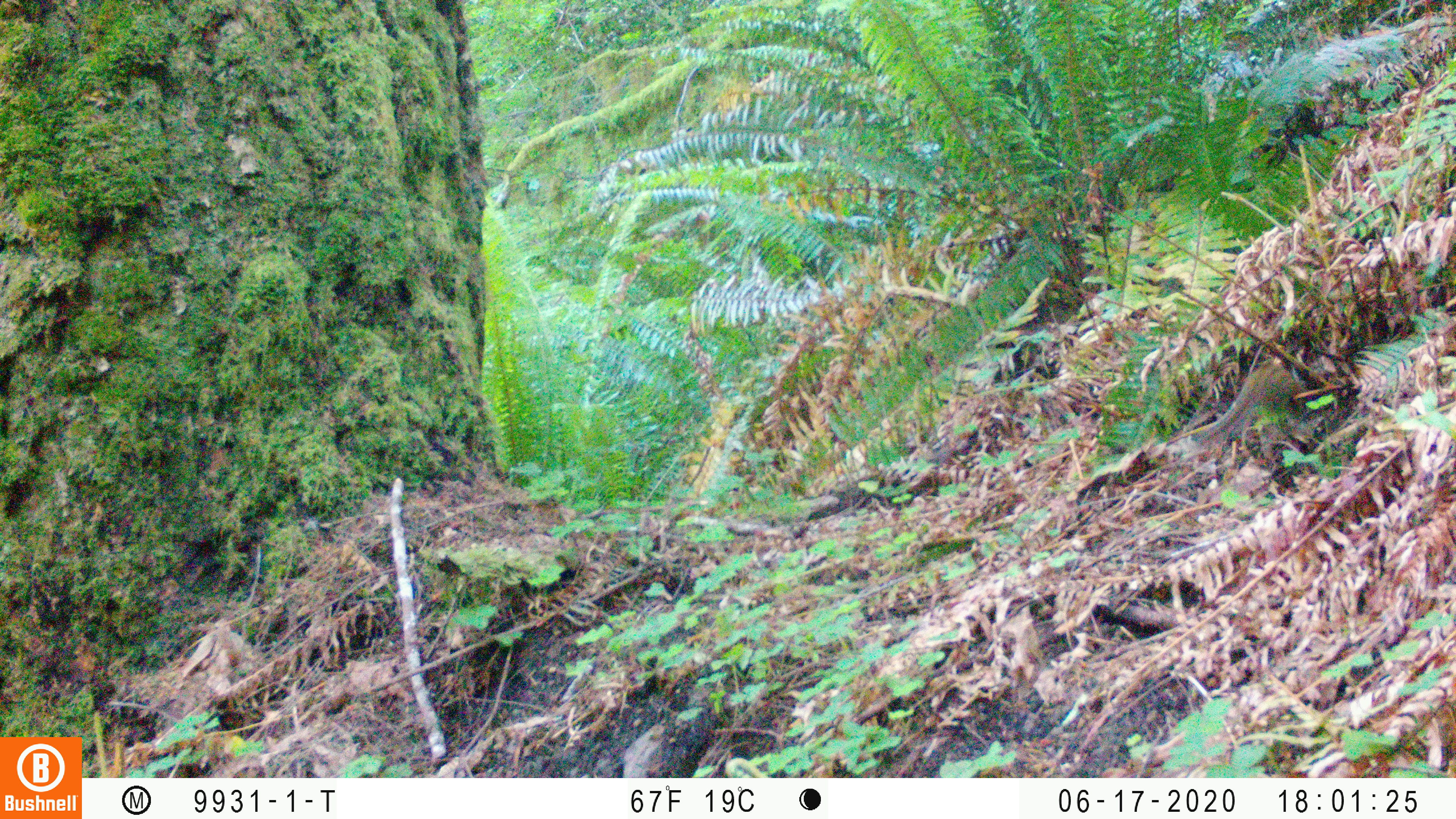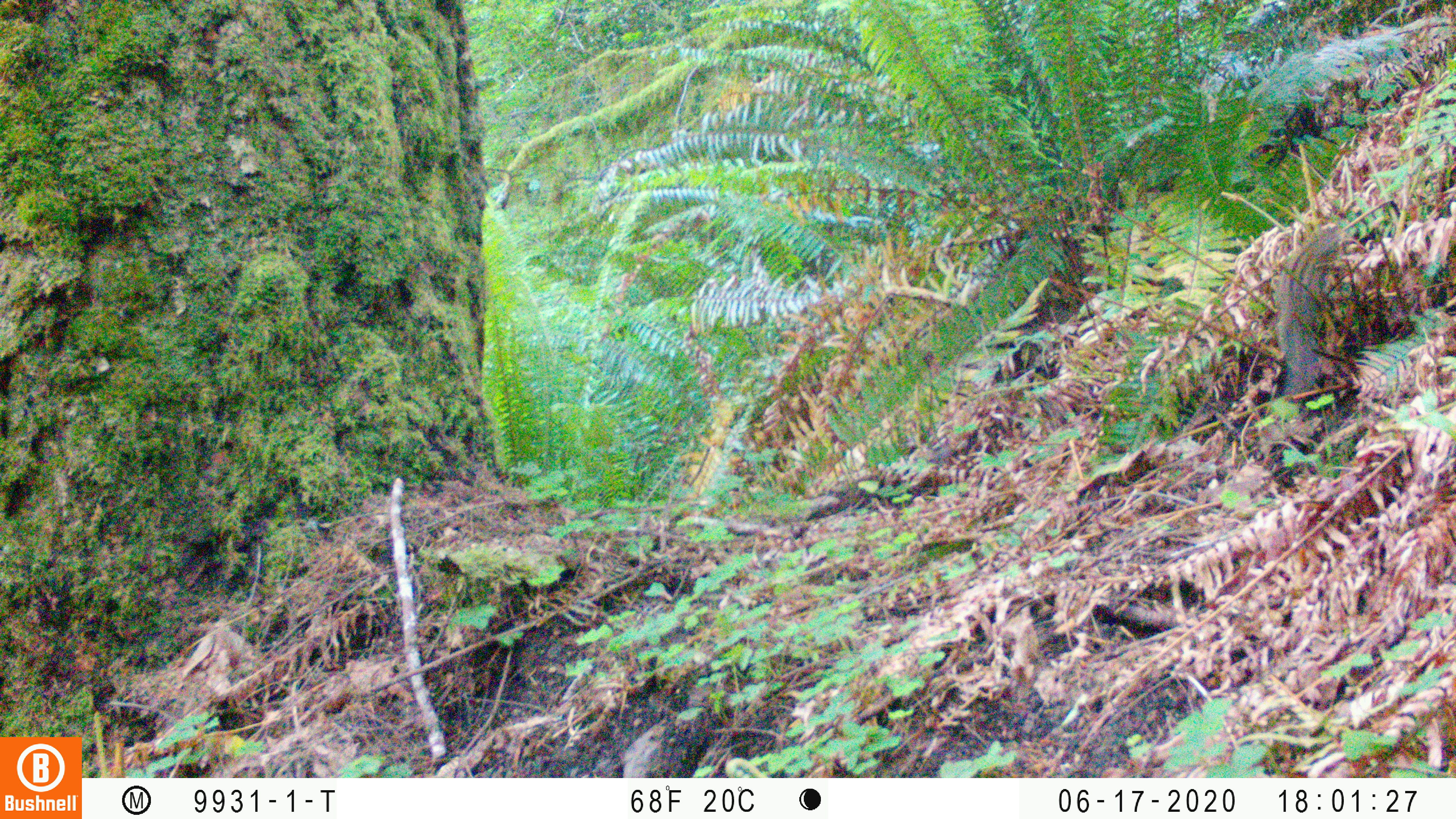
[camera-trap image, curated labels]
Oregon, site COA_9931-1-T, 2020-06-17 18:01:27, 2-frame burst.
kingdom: Animalia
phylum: Chordata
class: Mammalia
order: Rodentia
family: Sciuridae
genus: Neotamias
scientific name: Neotamias townsendii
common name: townsend's chipmunk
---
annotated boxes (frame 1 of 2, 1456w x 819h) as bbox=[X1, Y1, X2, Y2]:
townsend's chipmunk: bbox=[1187, 357, 1303, 451]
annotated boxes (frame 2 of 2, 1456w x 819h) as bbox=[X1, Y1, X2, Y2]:
townsend's chipmunk: bbox=[1269, 220, 1342, 403]